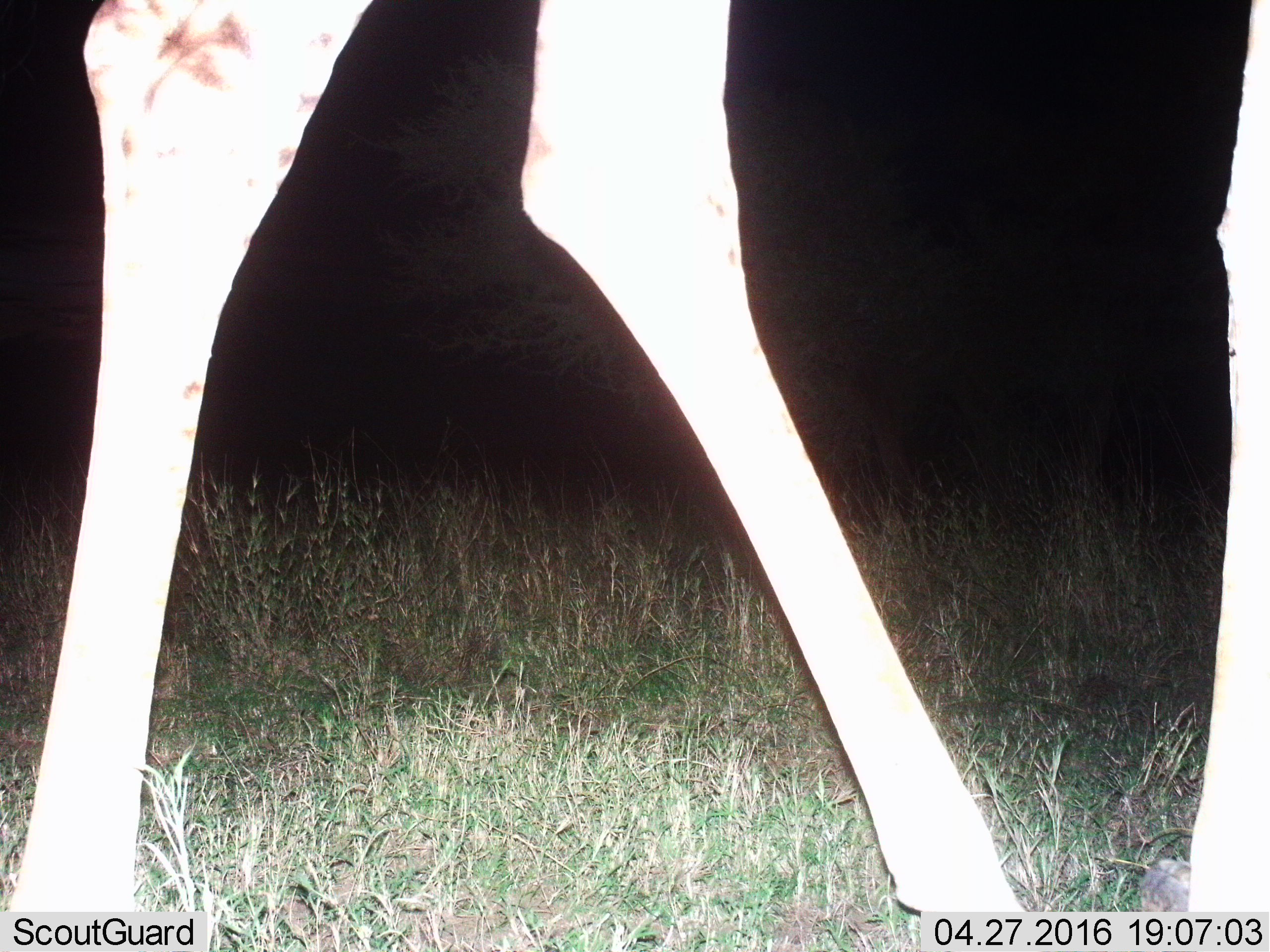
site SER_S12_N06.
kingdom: Animalia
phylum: Chordata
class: Mammalia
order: Artiodactyla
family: Giraffidae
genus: Giraffa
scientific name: Giraffa camelopardalis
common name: giraffe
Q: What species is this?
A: Giraffe (Giraffa camelopardalis).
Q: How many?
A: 1.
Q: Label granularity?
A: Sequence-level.